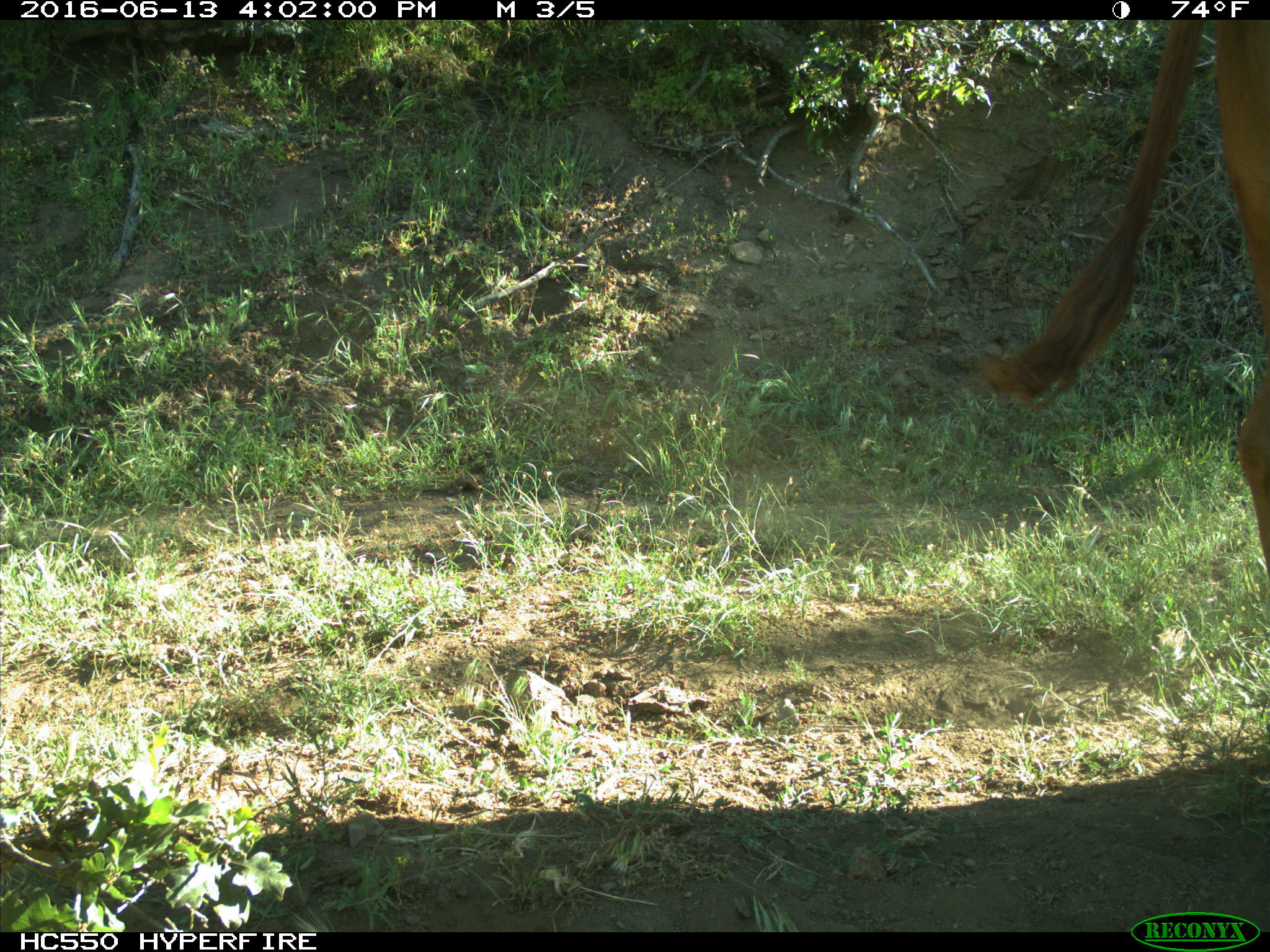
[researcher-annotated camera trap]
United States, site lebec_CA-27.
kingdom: Animalia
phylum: Chordata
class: Mammalia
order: Artiodactyla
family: Bovidae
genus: Bos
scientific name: Bos taurus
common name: domestic cow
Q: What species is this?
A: Bos taurus (domestic cow).